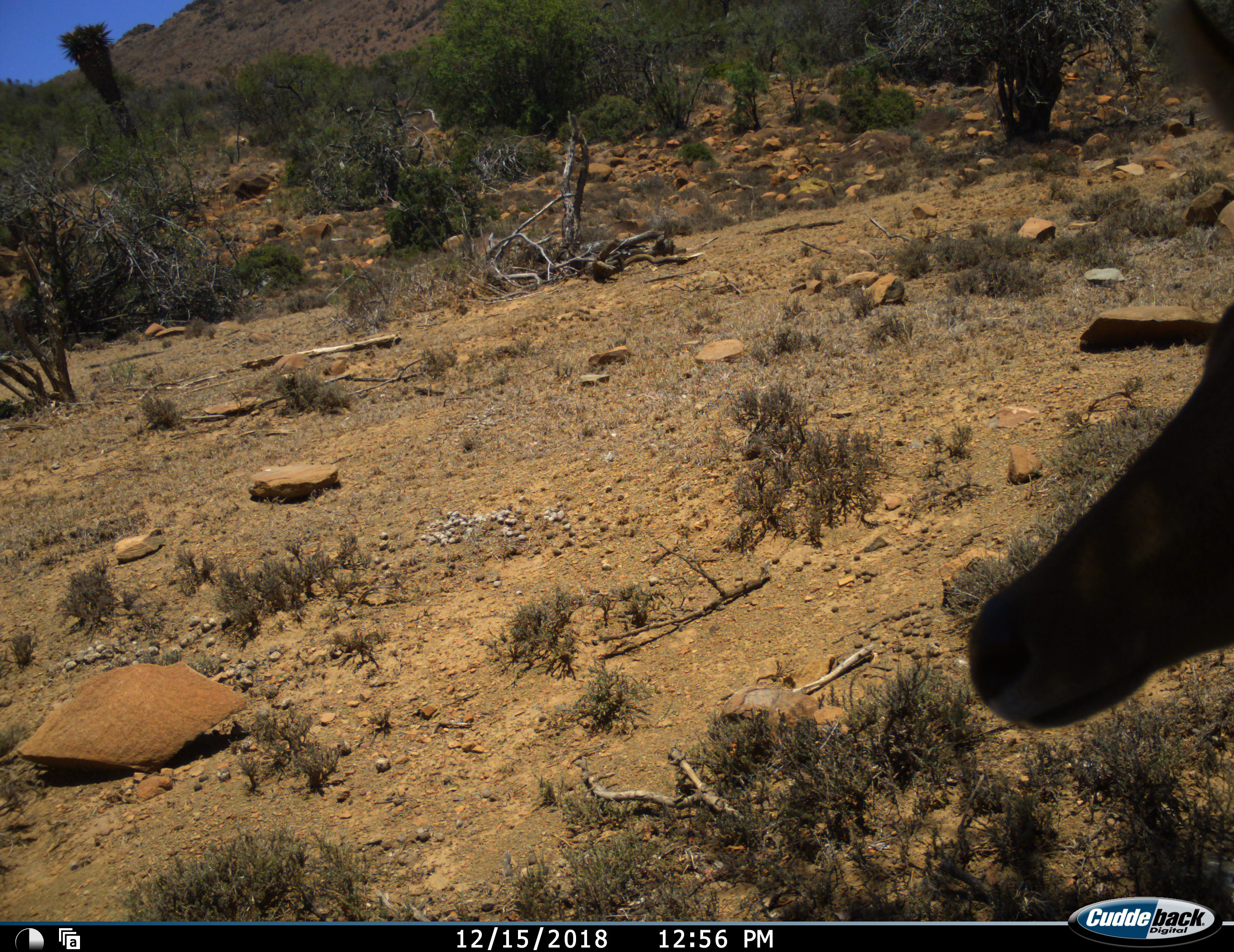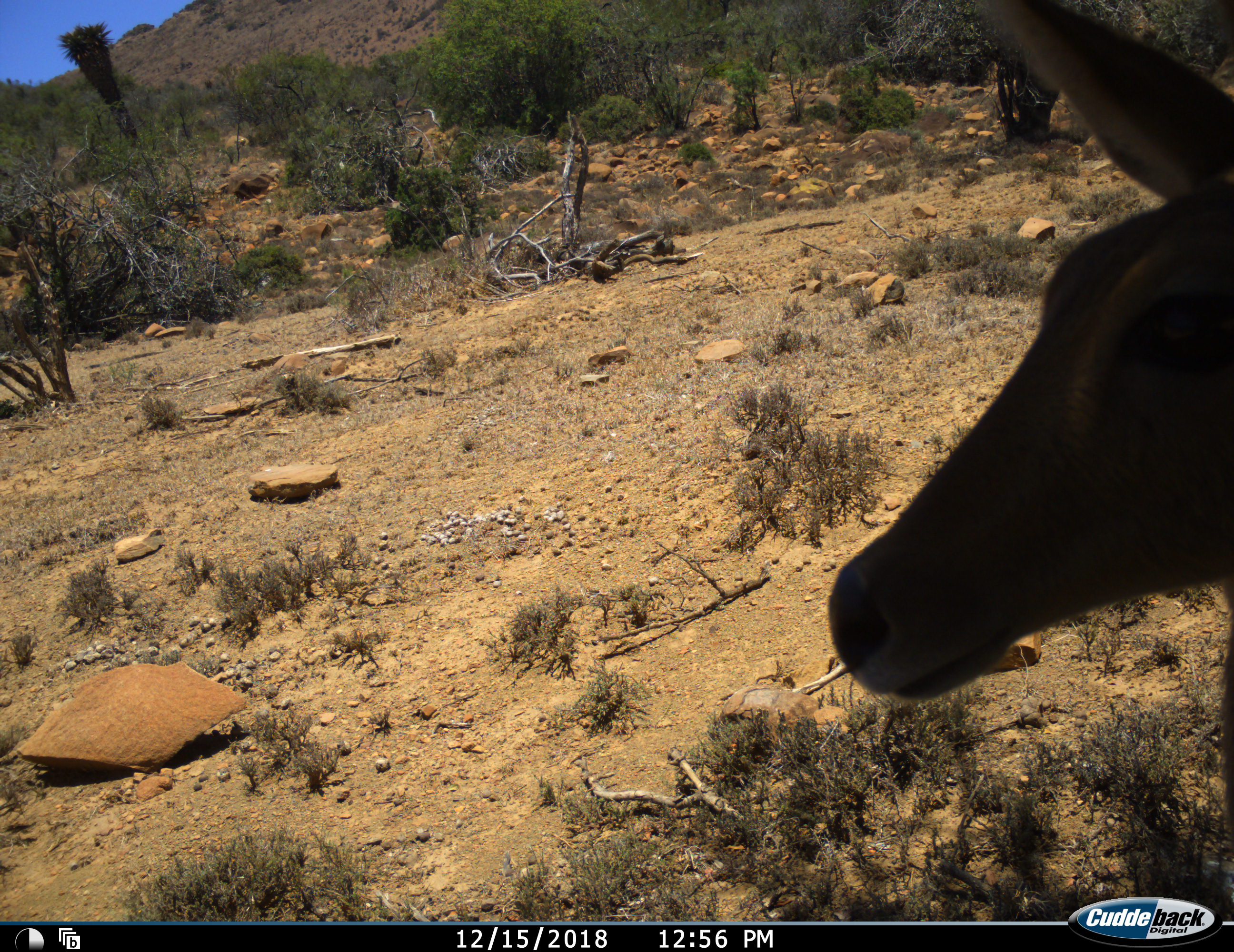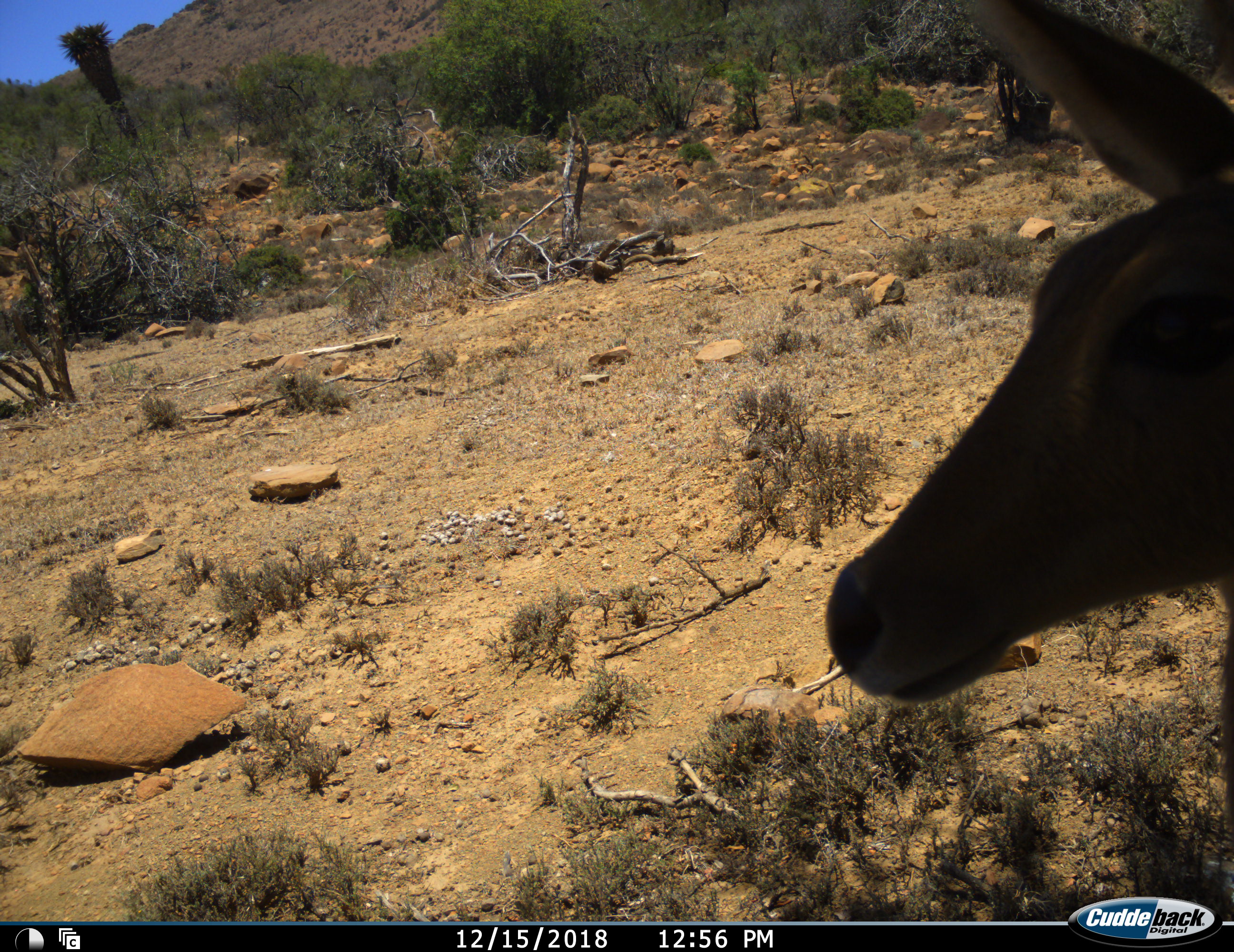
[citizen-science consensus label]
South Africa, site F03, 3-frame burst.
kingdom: Animalia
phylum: Chordata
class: Mammalia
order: Artiodactyla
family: Bovidae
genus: Alcelaphus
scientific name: Alcelaphus buselaphus caama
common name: red hartebeest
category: hartebeestred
Hartebeestred (red hartebeest) (Alcelaphus buselaphus caama), count 1. Behavior (volunteer vote fractions): standing 100%, resting 0%, moving 0%, interacting 0%. Young present (vote fraction): 0%. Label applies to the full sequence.